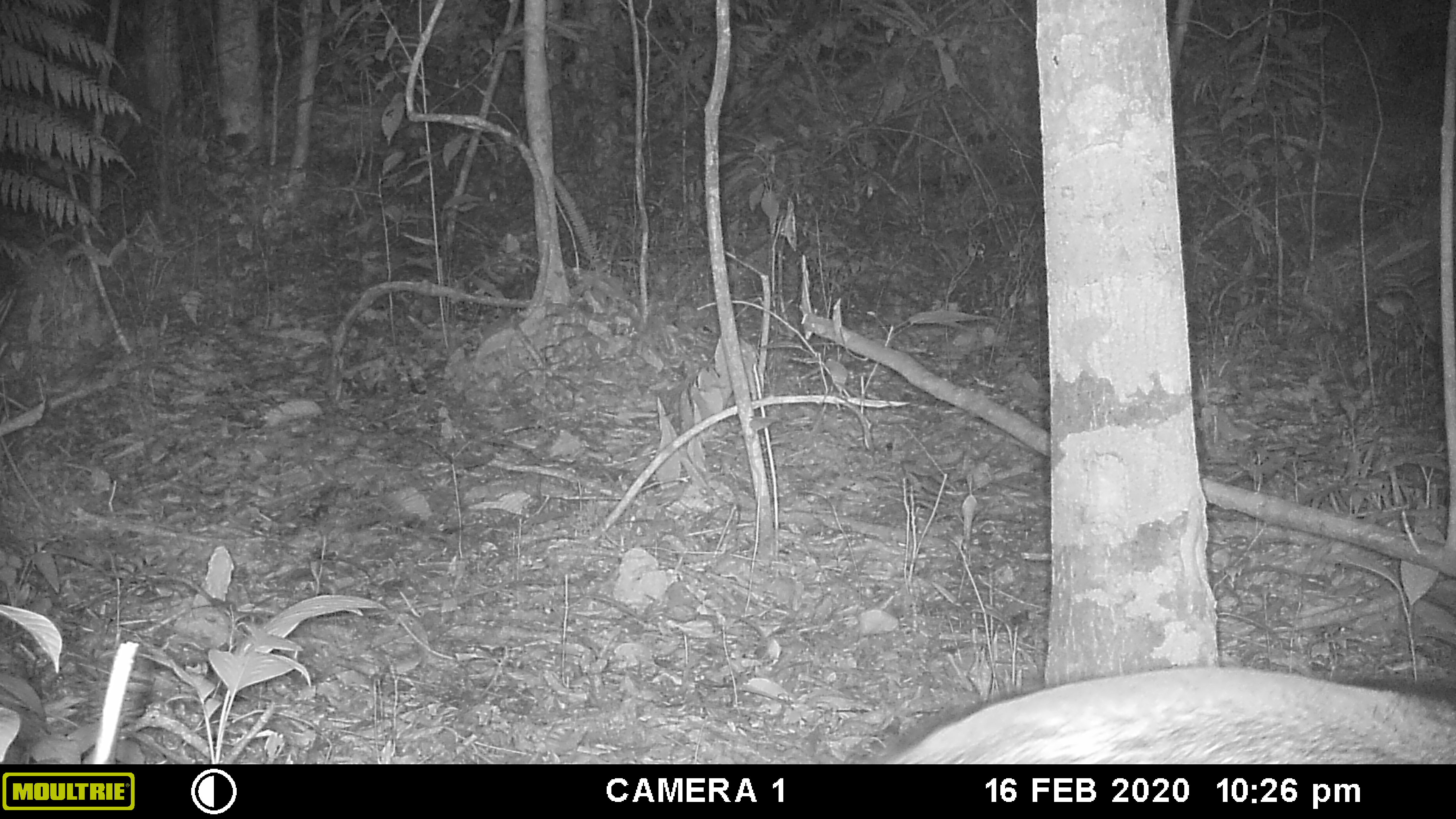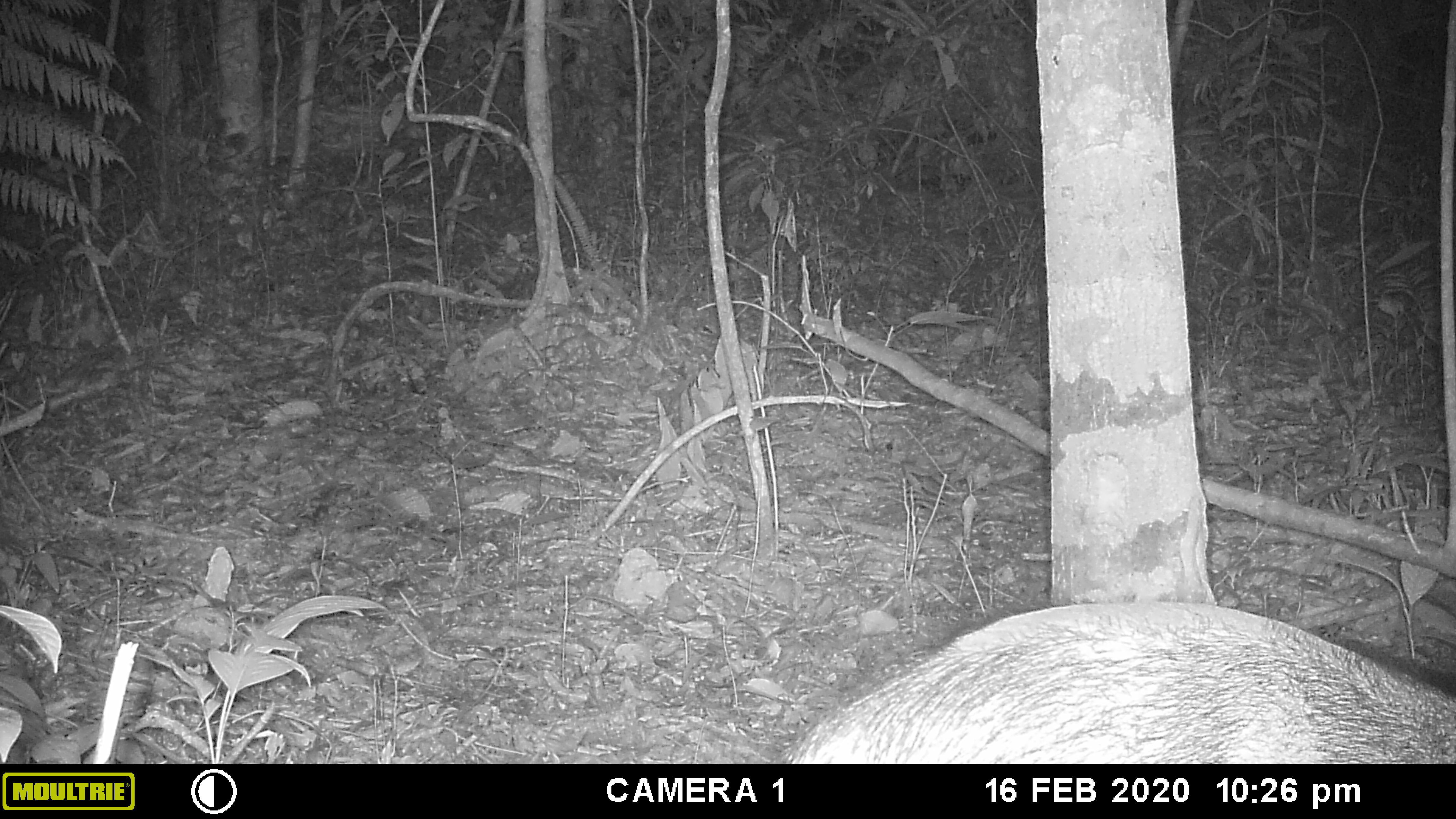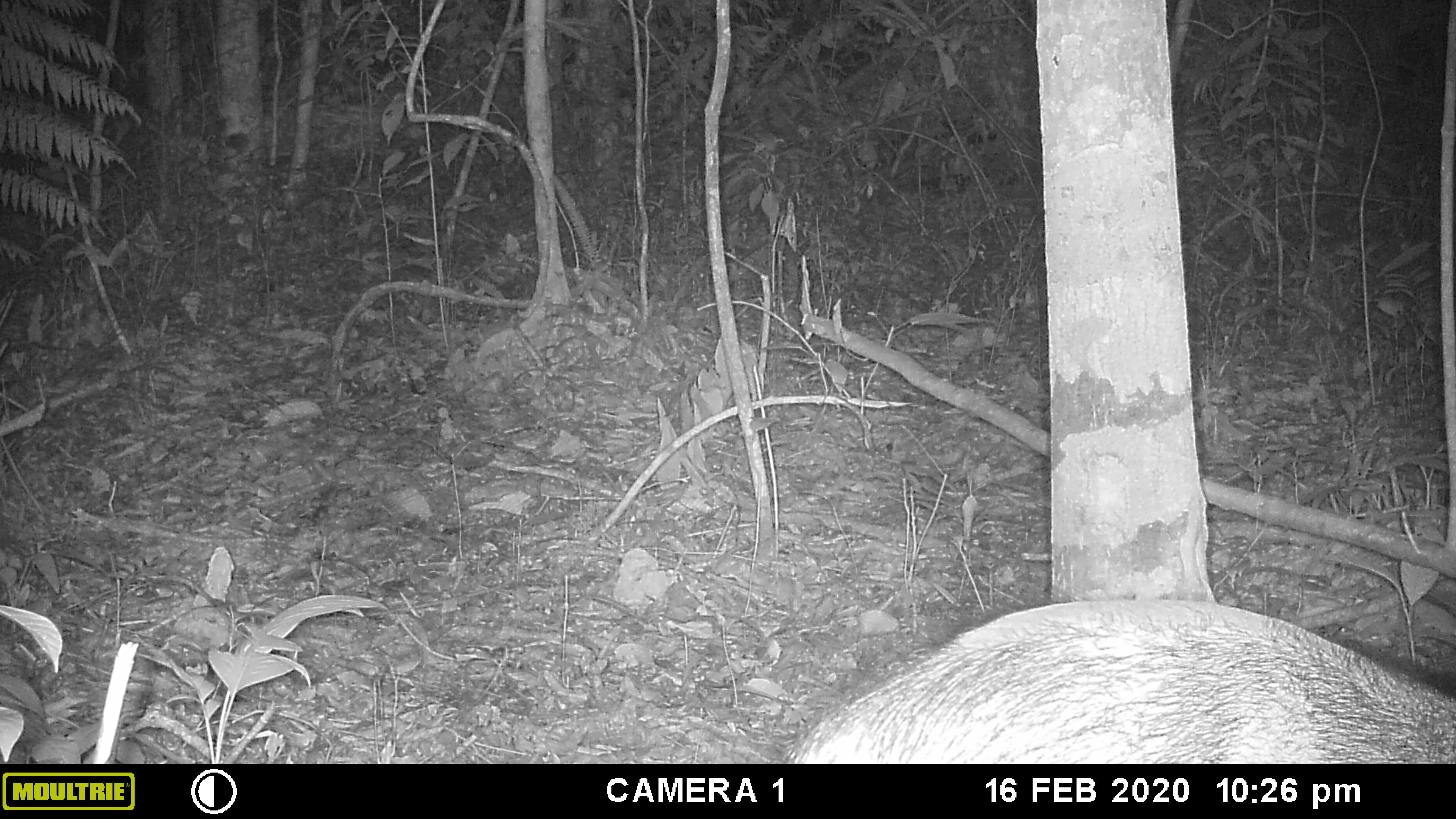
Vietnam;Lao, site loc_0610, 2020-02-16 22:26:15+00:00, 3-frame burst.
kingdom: Animalia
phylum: Chordata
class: Mammalia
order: Artiodactyla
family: Suidae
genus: Sus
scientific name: Sus scrofa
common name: eurasian wild pig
Eurasian wild pig (Sus scrofa). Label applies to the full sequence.